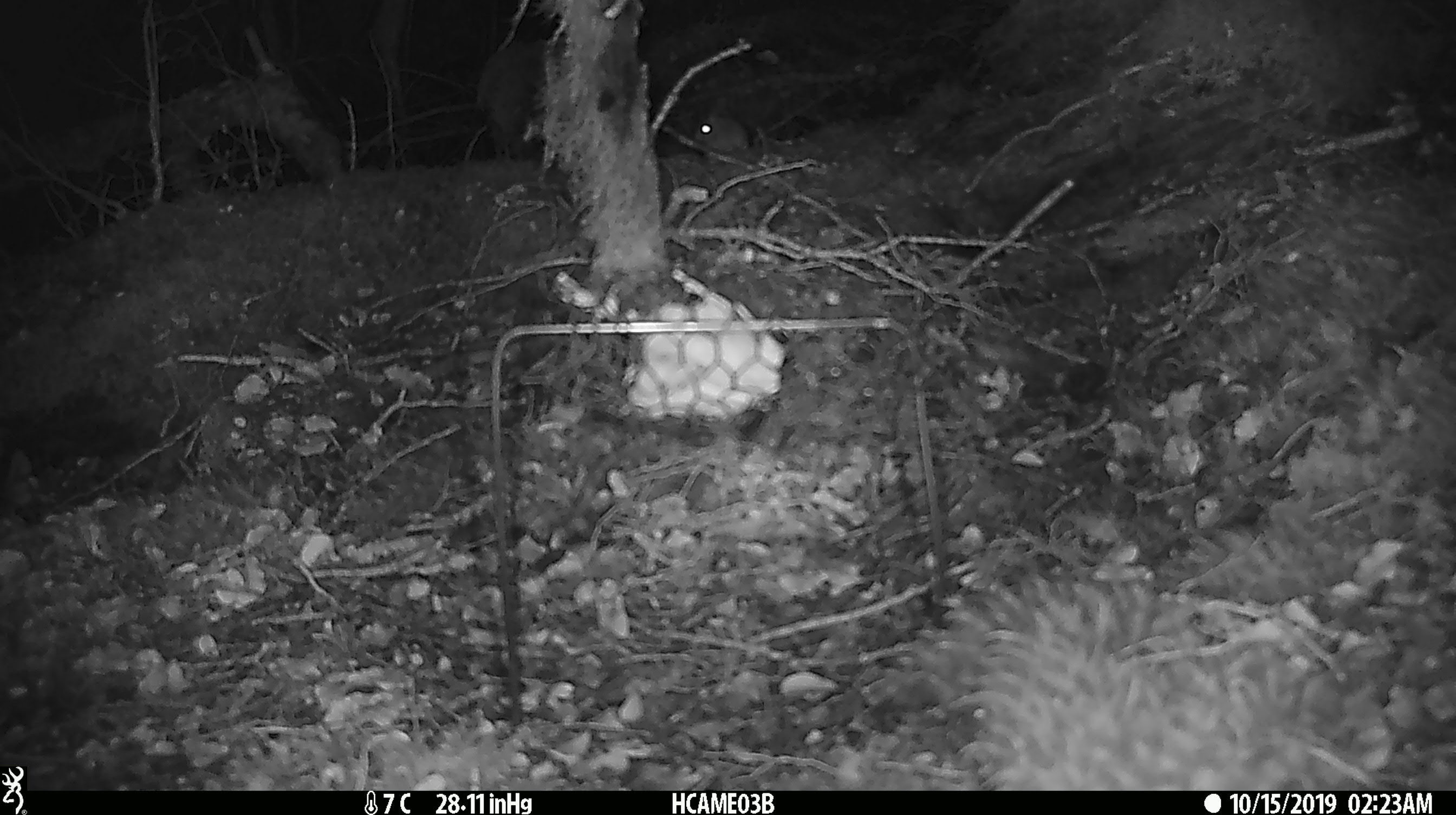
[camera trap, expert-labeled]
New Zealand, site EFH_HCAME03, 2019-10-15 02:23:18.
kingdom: Animalia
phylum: Chordata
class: Mammalia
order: Rodentia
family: Muridae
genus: Mus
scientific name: Mus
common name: mouse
Mouse (Mus).